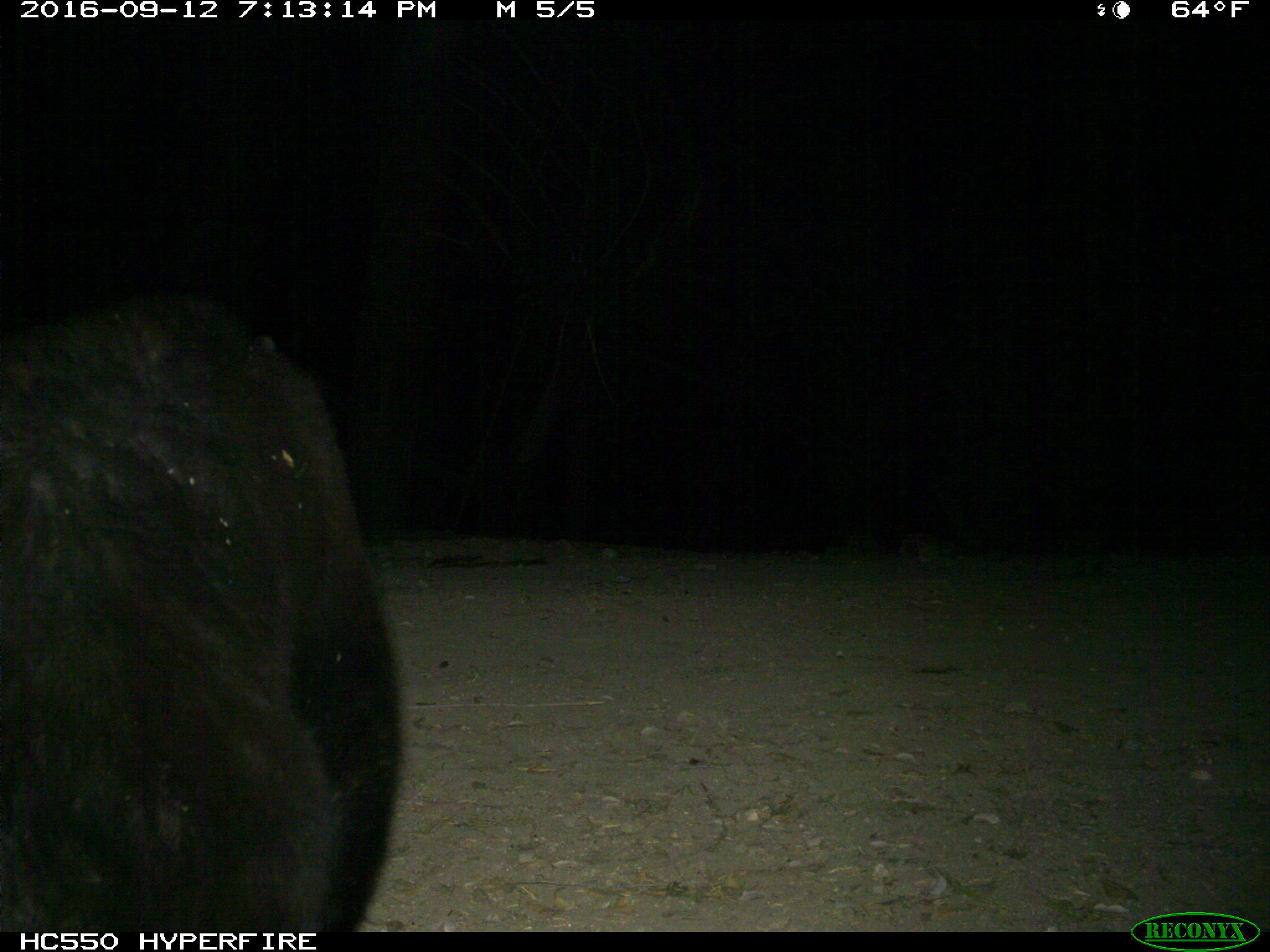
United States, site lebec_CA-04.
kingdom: Animalia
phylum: Chordata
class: Mammalia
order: Carnivora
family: Ursidae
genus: Ursus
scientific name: Ursus americanus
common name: american black bear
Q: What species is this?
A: Ursus americanus (american black bear).